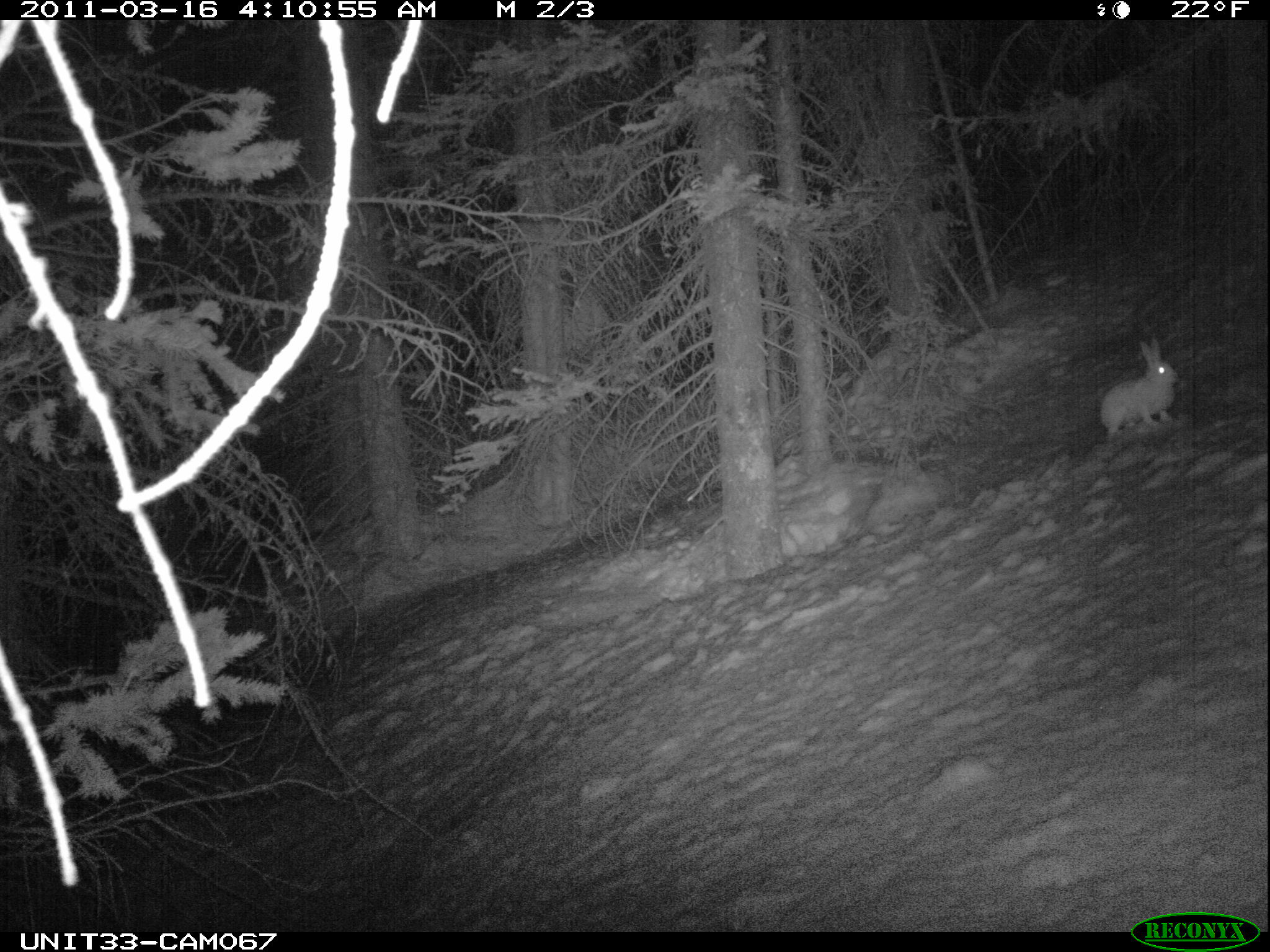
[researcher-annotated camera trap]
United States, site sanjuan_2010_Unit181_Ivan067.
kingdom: Animalia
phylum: Chordata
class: Mammalia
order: Lagomorpha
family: Leporidae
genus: Lepus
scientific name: Lepus americanus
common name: snowshoe hare